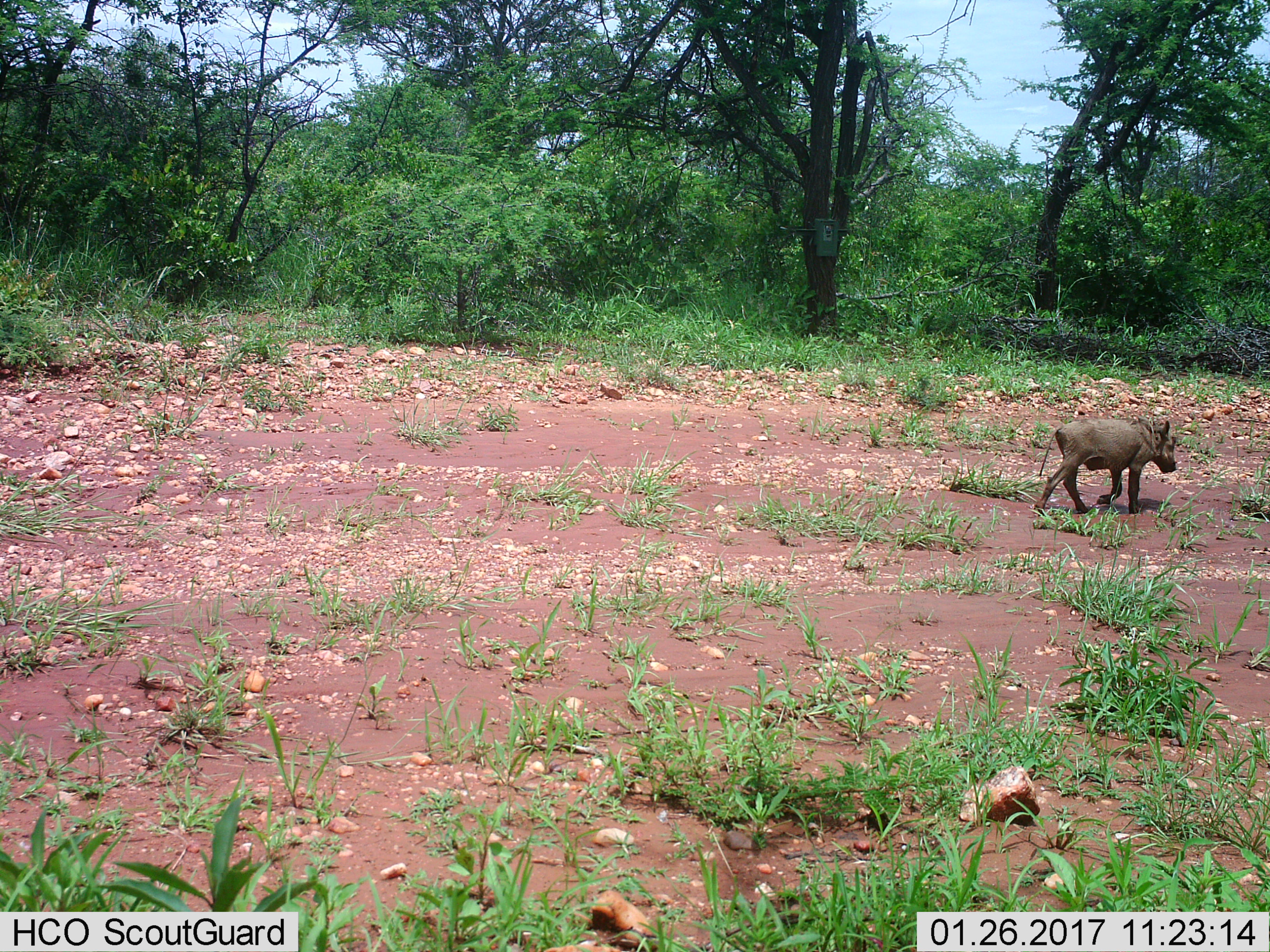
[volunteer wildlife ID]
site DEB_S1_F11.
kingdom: Animalia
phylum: Chordata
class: Mammalia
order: Artiodactyla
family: Suidae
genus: Phacochoerus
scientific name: Phacochoerus africanus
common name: warthog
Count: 1.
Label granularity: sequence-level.